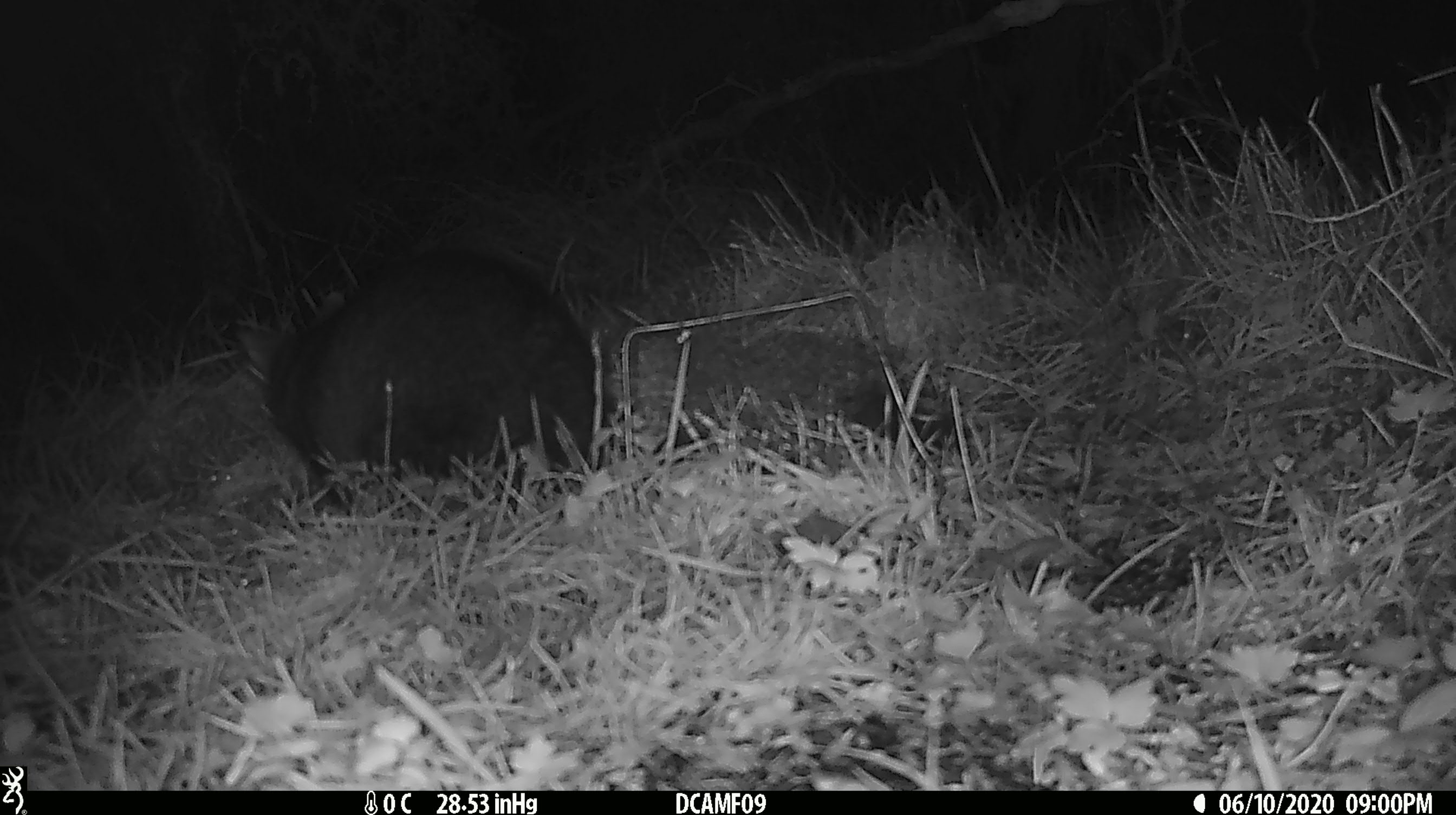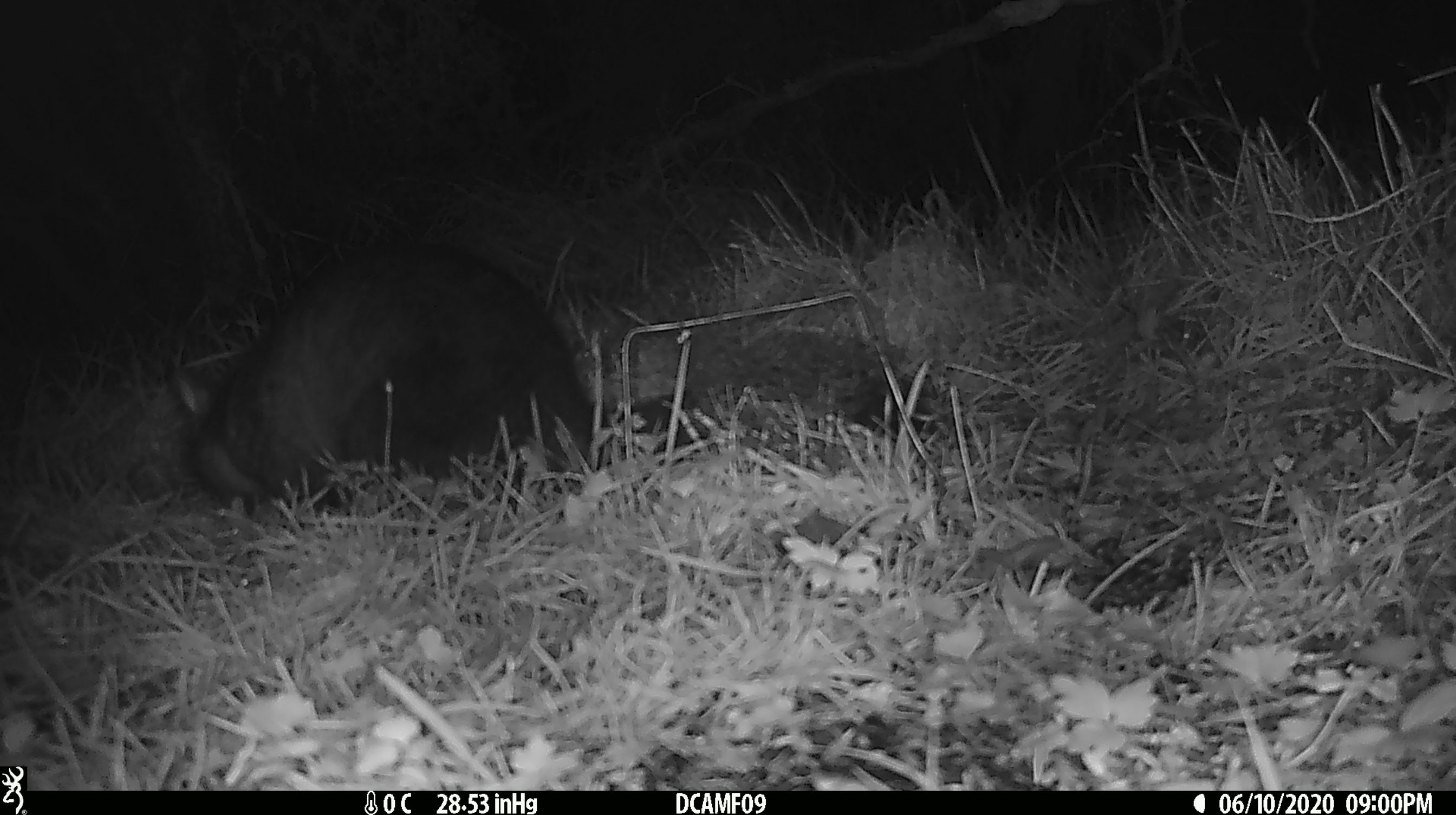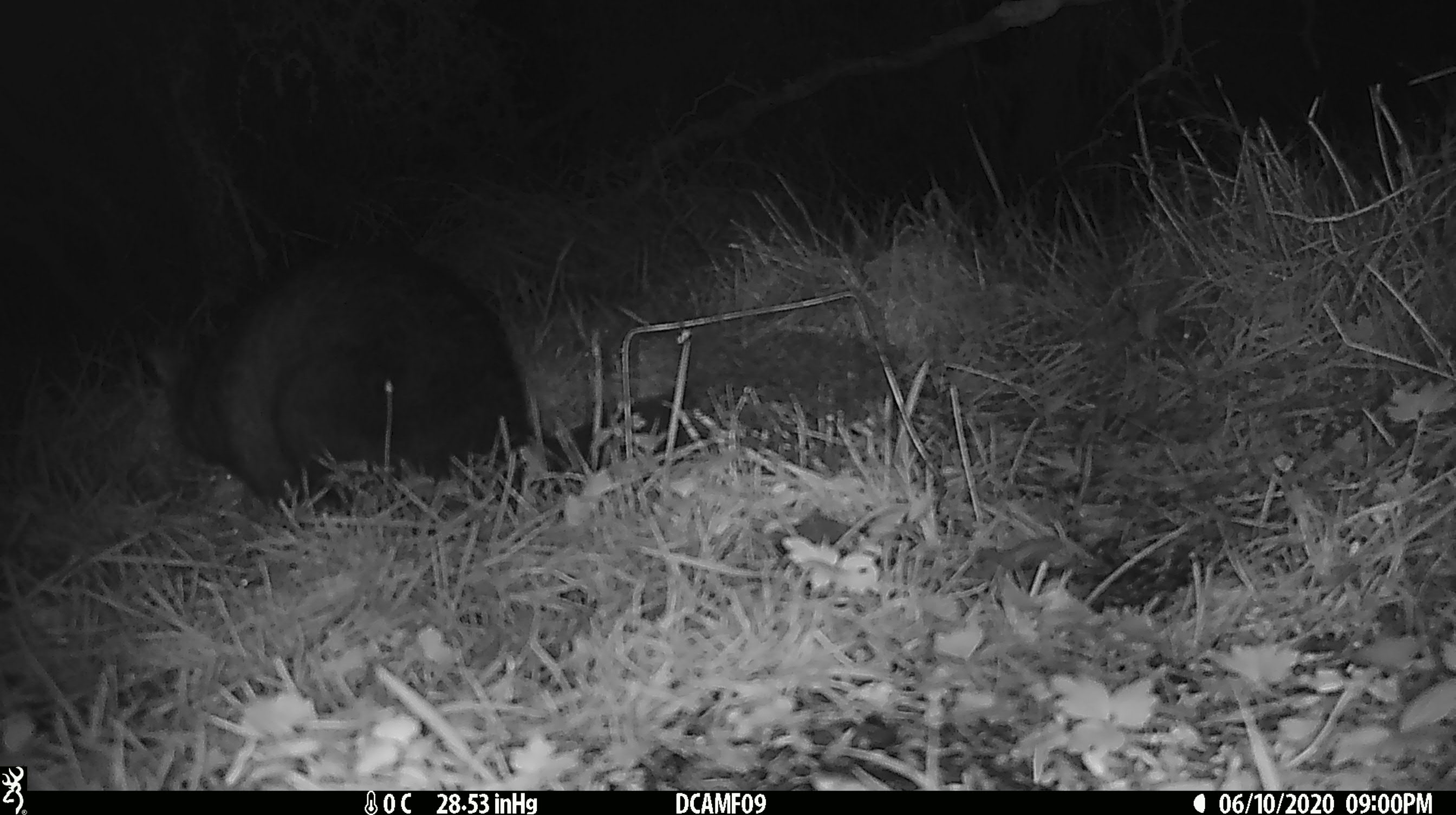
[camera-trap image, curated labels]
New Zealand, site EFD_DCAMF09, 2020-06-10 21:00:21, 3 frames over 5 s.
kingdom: Animalia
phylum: Chordata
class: Mammalia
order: Diprotodontia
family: Phalangeridae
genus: Trichosurus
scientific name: Trichosurus vulpecula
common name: common brushtail possum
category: possum